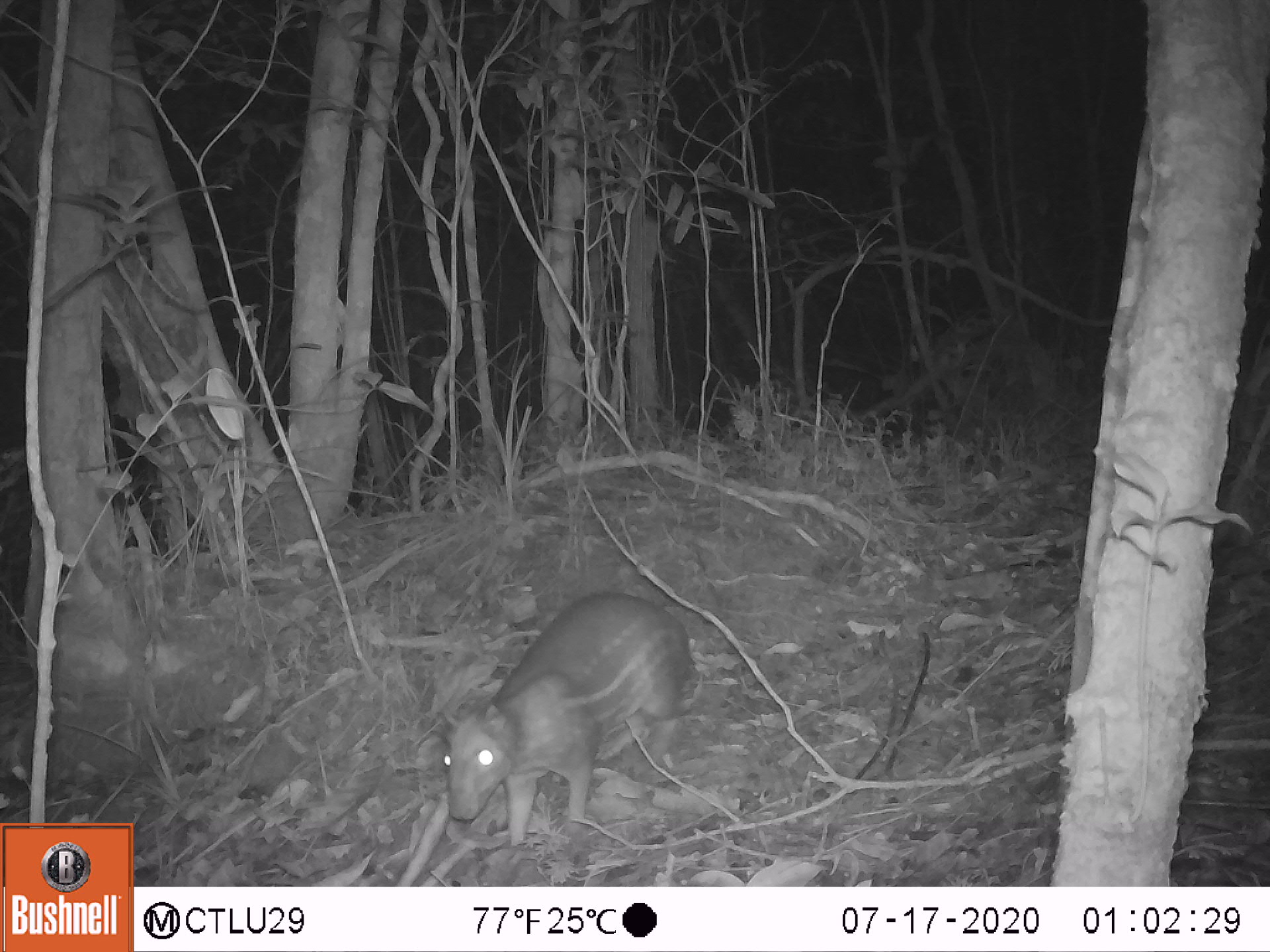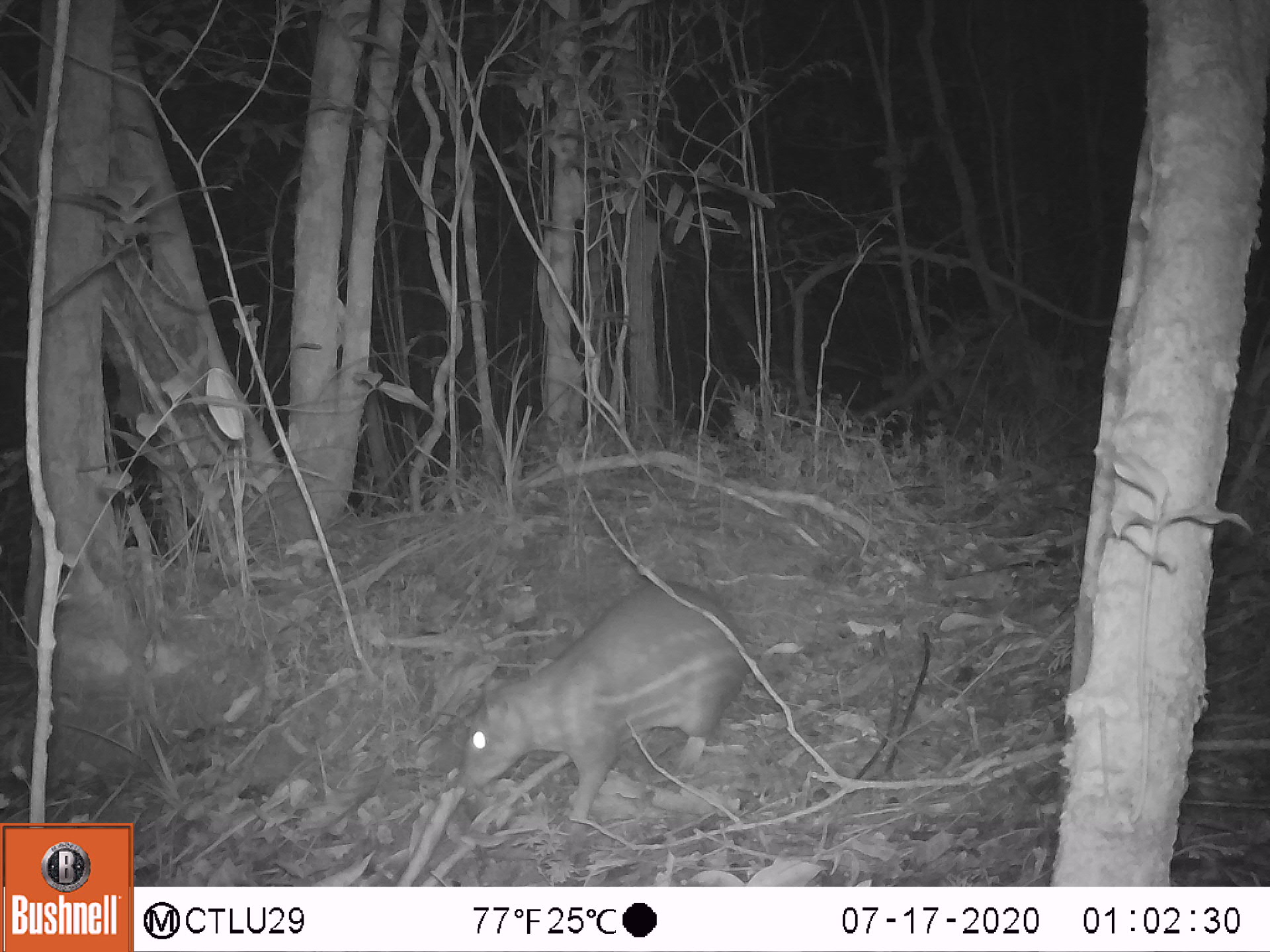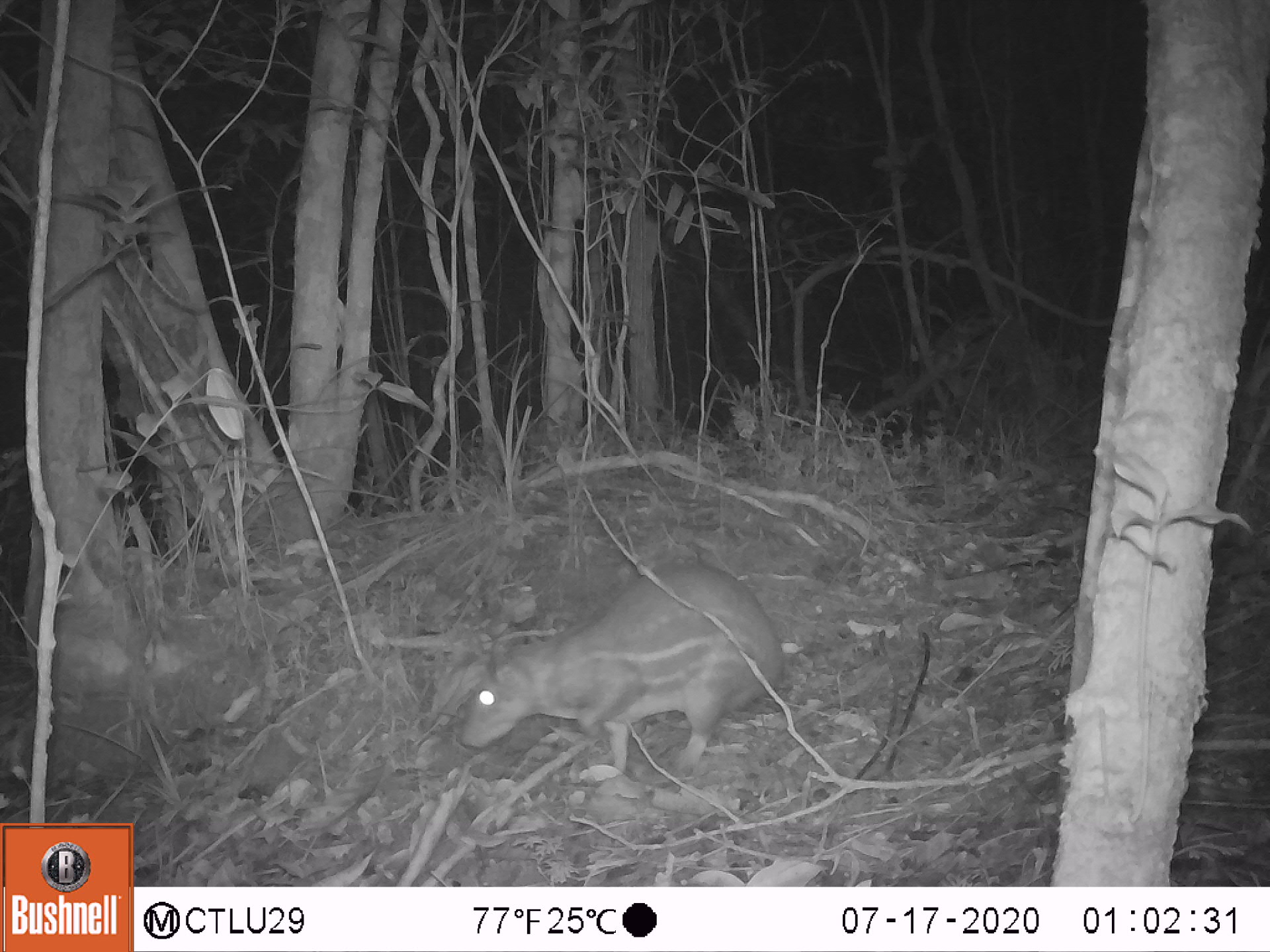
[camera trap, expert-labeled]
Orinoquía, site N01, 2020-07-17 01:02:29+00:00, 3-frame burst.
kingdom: Animalia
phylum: Chordata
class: Mammalia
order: Rodentia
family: Cuniculidae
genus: Cuniculus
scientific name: Cuniculus paca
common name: spotted paca